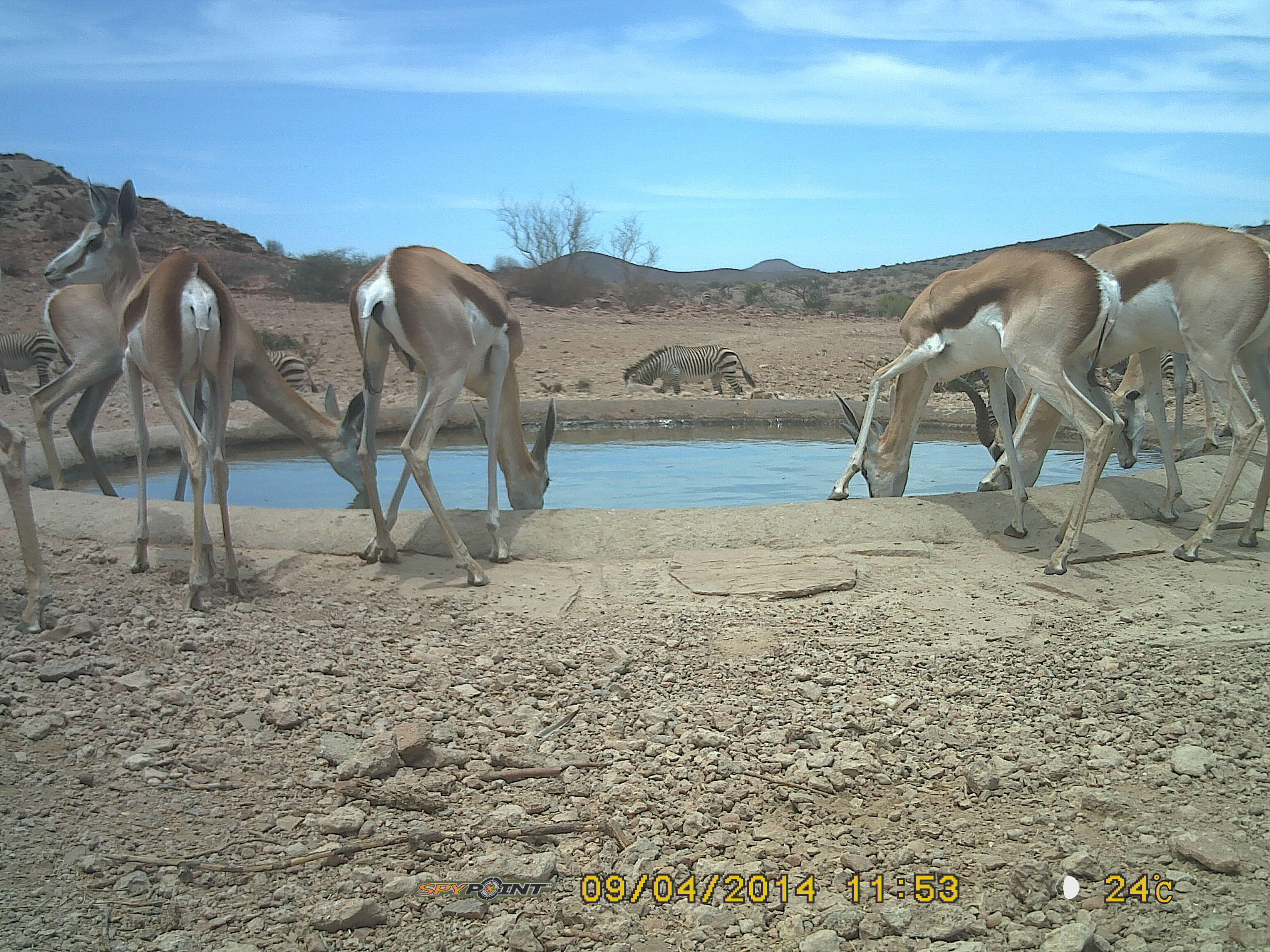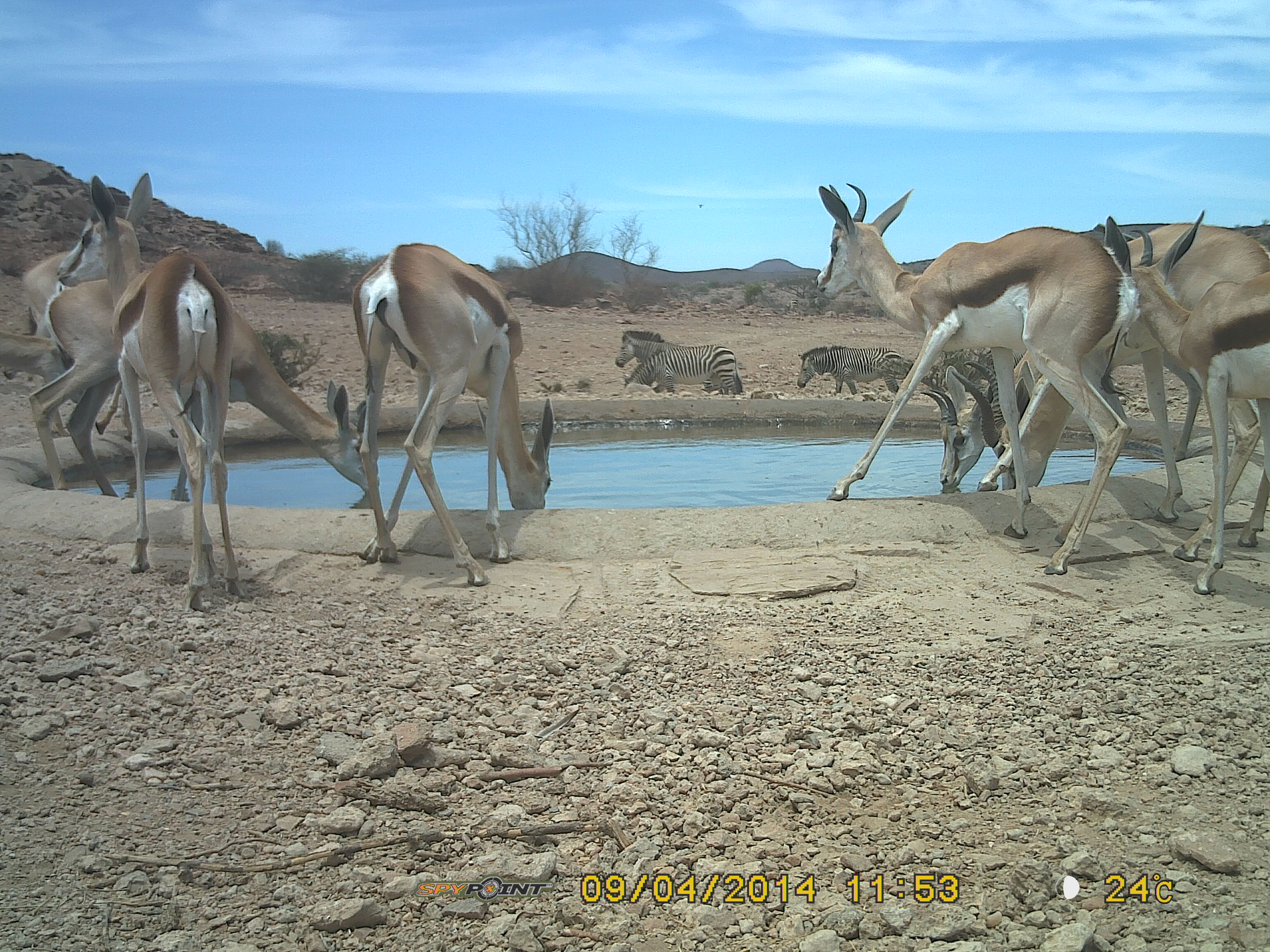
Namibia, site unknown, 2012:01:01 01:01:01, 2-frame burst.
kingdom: Animalia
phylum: Chordata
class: Mammalia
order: Artiodactyla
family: Bovidae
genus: Antidorcas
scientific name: Antidorcas marsupialis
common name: springbok